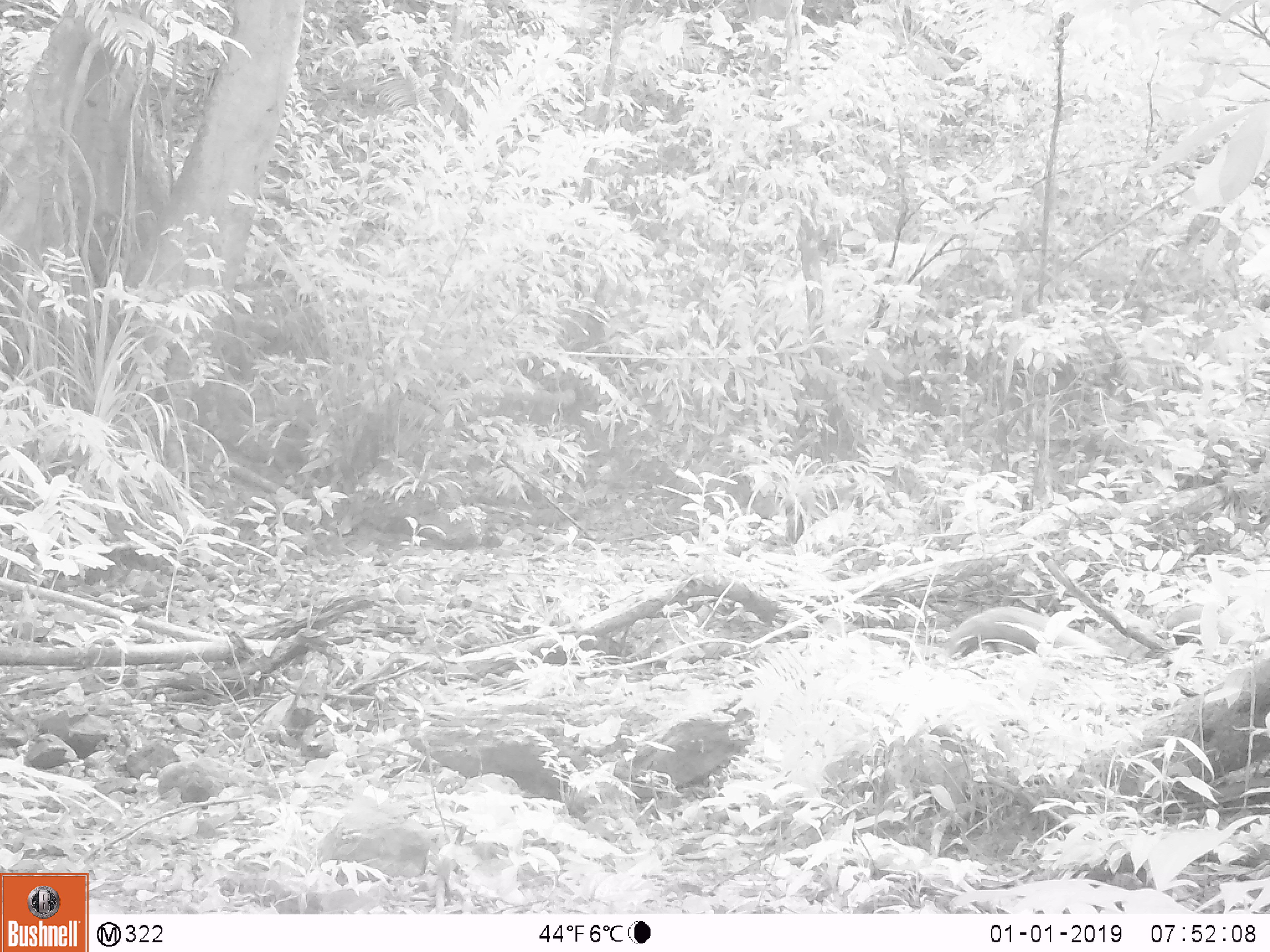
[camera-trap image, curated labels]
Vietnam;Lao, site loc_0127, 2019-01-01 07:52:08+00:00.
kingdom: Animalia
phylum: Chordata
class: Mammalia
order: Carnivora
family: Herpestidae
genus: Urva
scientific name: Urva urva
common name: crab-eating mongoose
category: crab eating mongoose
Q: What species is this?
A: Crab eating mongoose (crab-eating mongoose) (Urva urva).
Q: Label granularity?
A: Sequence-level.